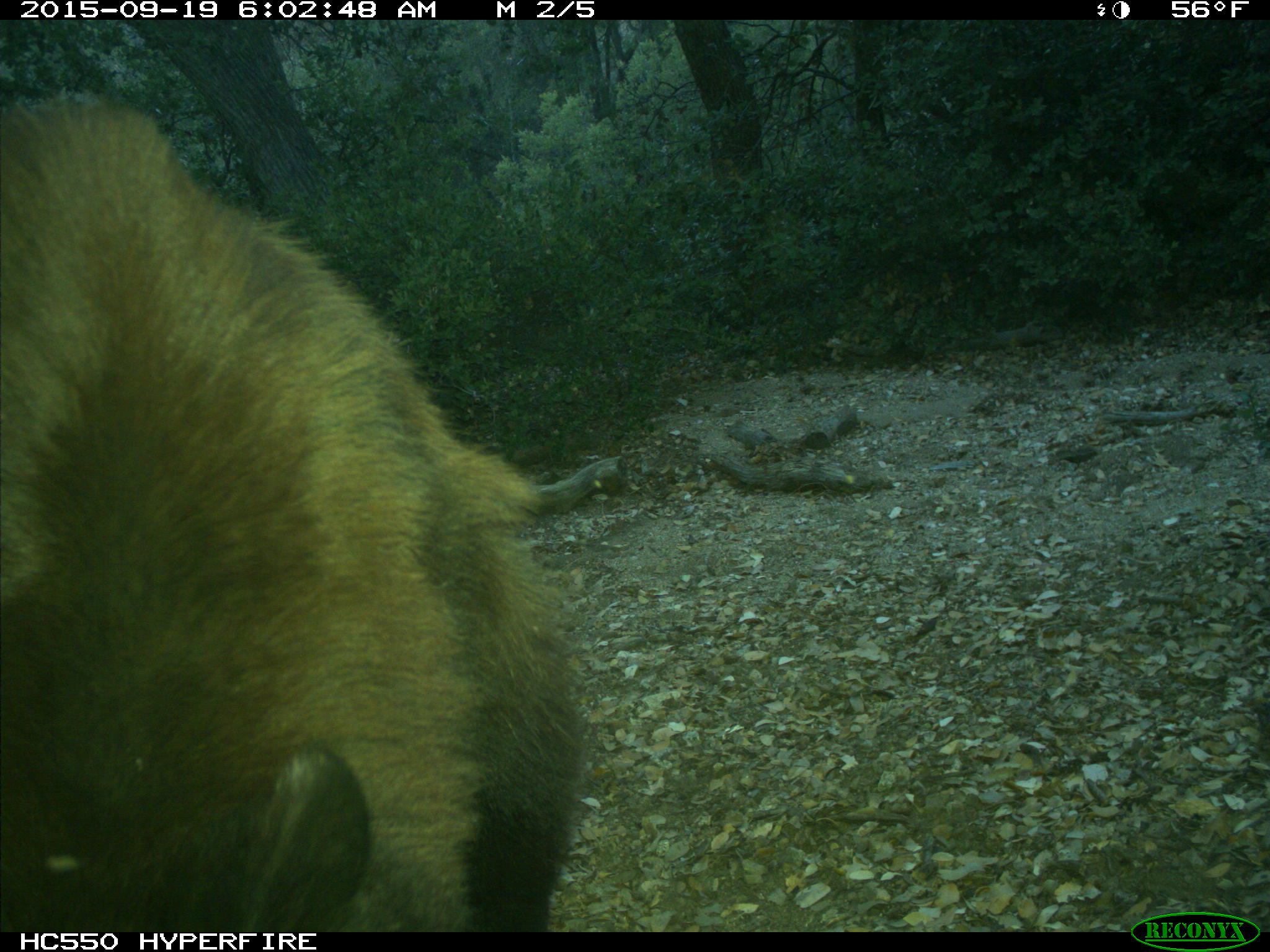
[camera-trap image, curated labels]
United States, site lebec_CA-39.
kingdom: Animalia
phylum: Chordata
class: Mammalia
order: Carnivora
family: Ursidae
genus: Ursus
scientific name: Ursus americanus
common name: american black bear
Ursus americanus (american black bear).